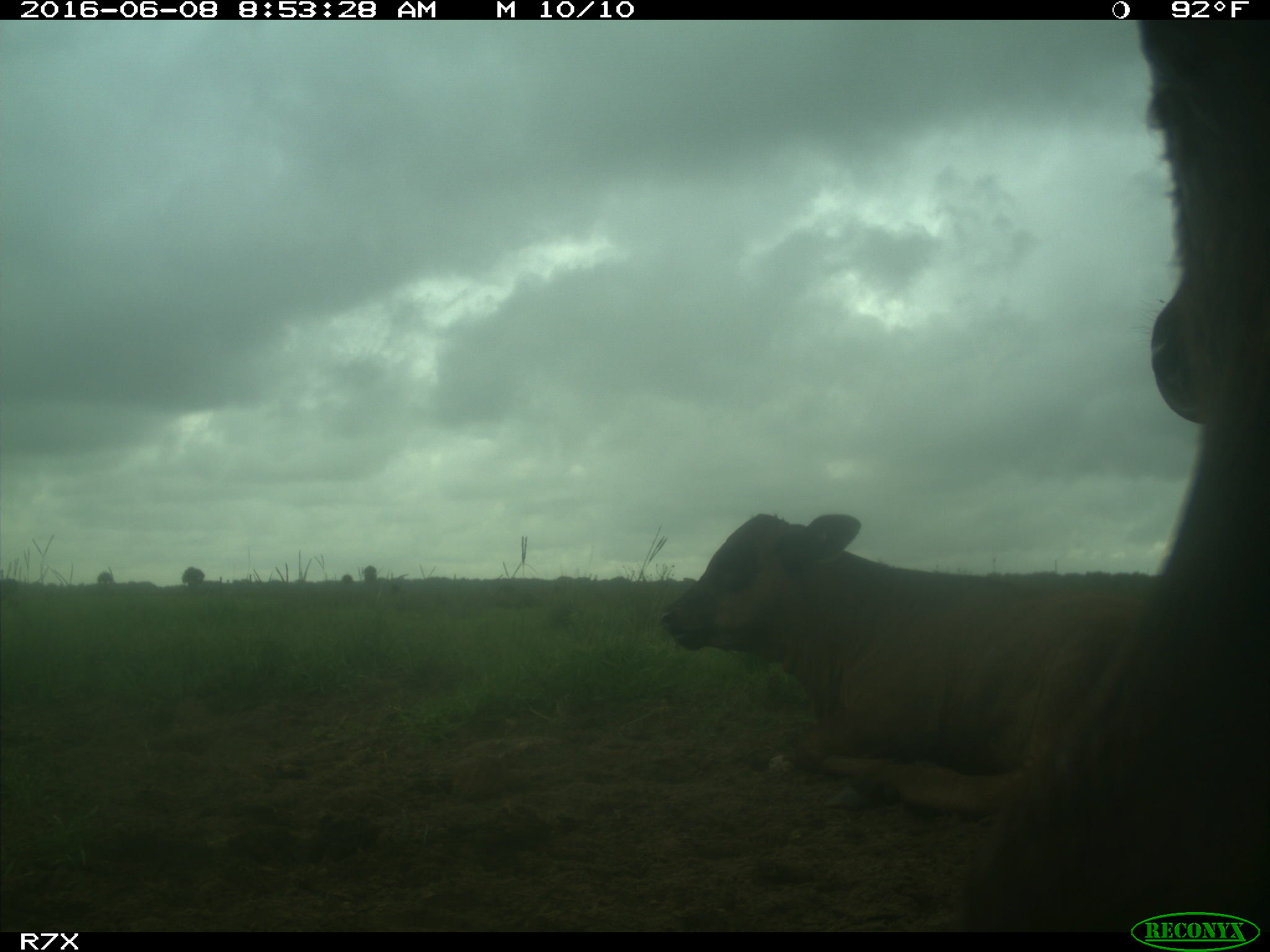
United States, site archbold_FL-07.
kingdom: Animalia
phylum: Chordata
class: Mammalia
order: Artiodactyla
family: Bovidae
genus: Bos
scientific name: Bos taurus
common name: domestic cow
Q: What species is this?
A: Bos taurus (domestic cow).